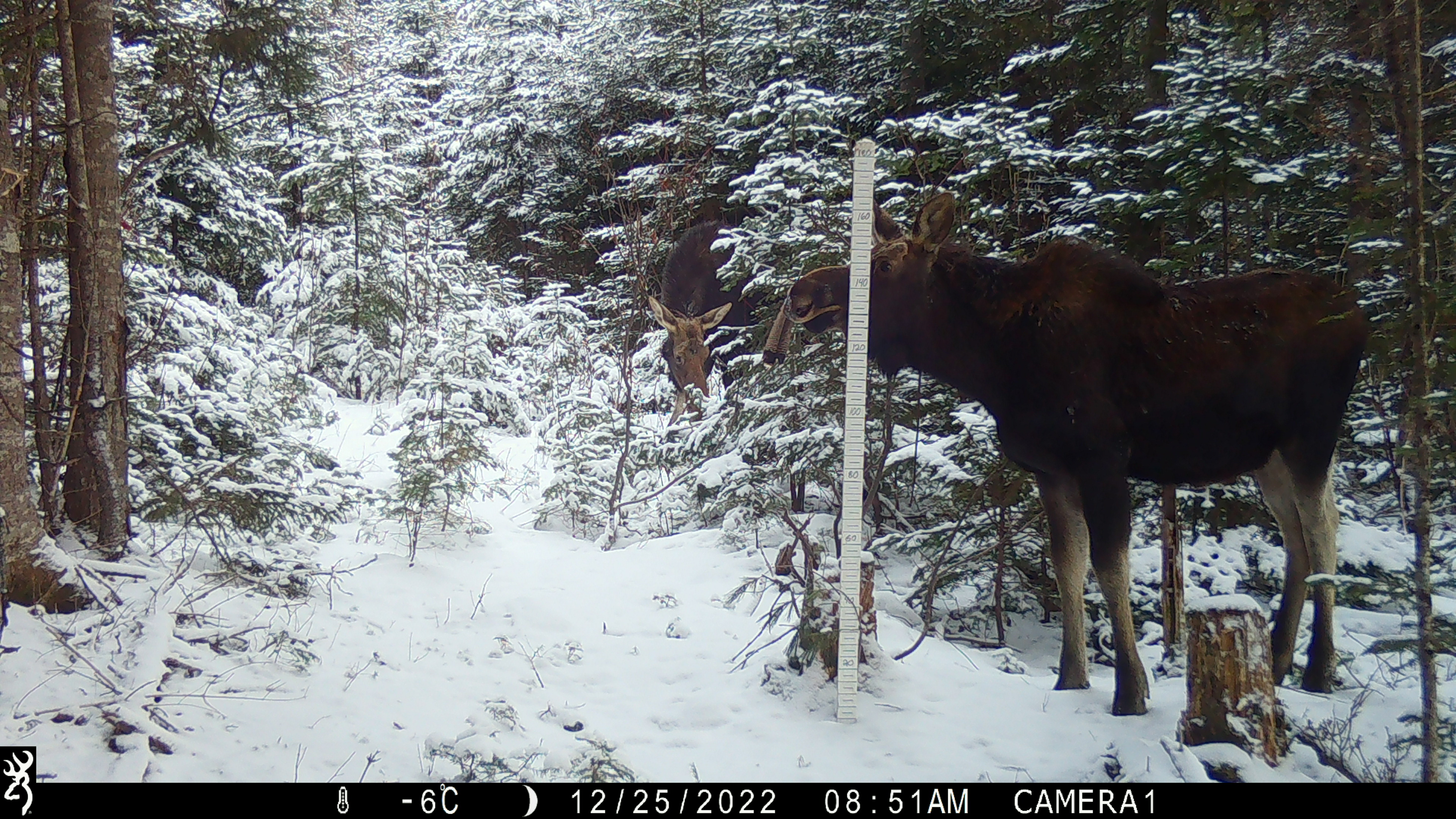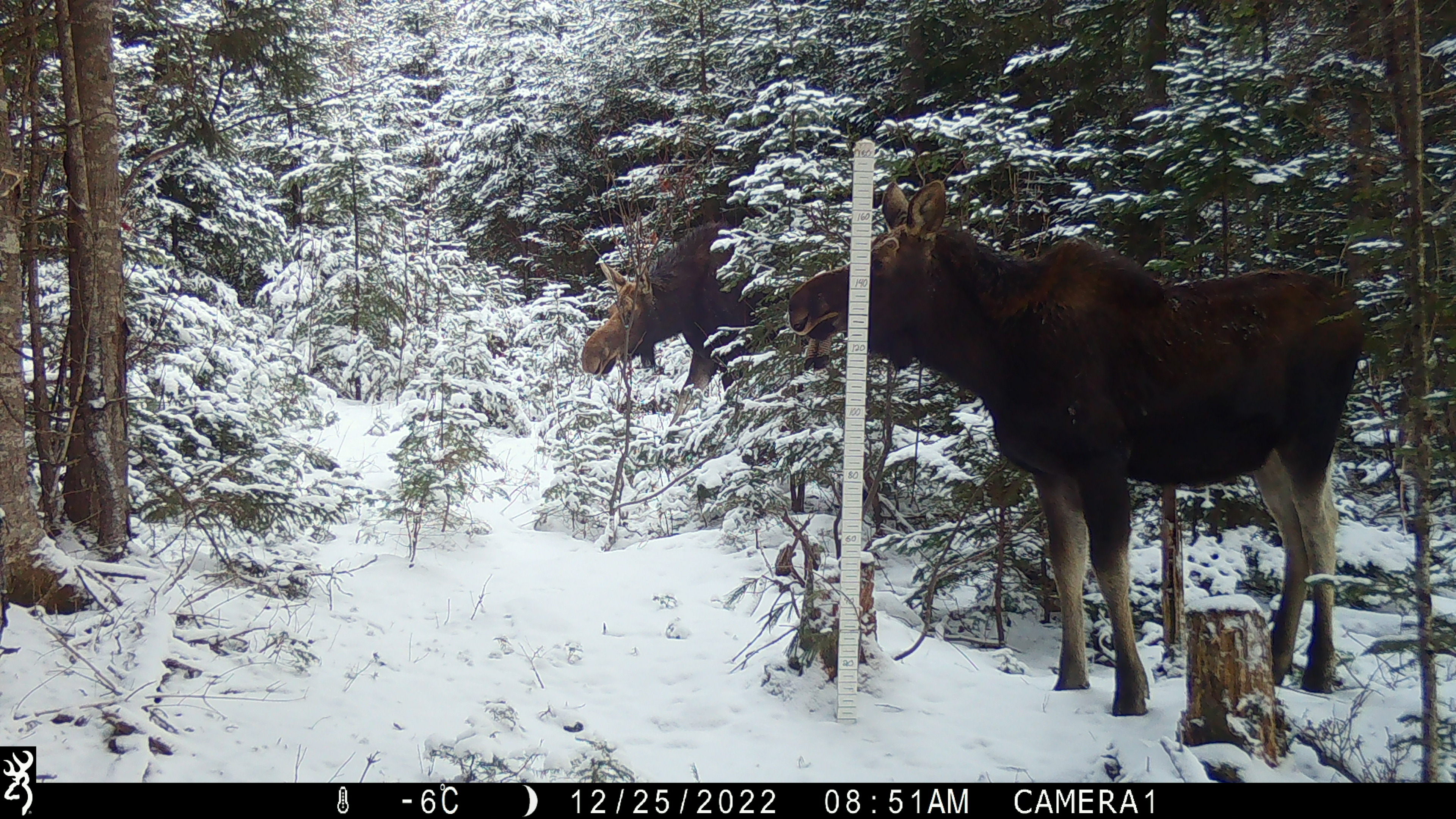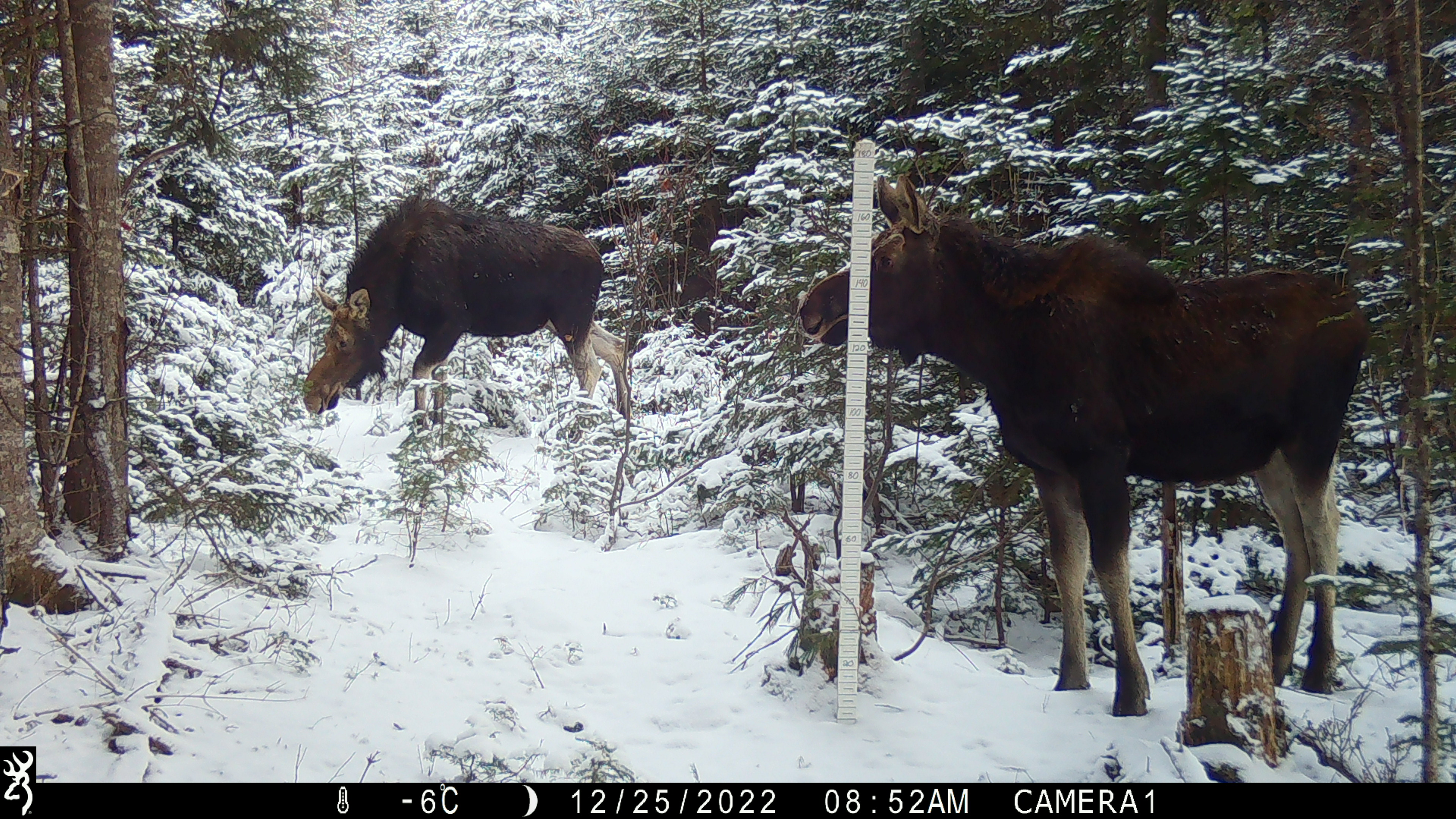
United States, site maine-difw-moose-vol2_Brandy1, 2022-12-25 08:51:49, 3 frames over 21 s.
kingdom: Animalia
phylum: Chordata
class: Mammalia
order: Artiodactyla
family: Cervidae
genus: Alces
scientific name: Alces alces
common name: moose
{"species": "moose (Alces alces)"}